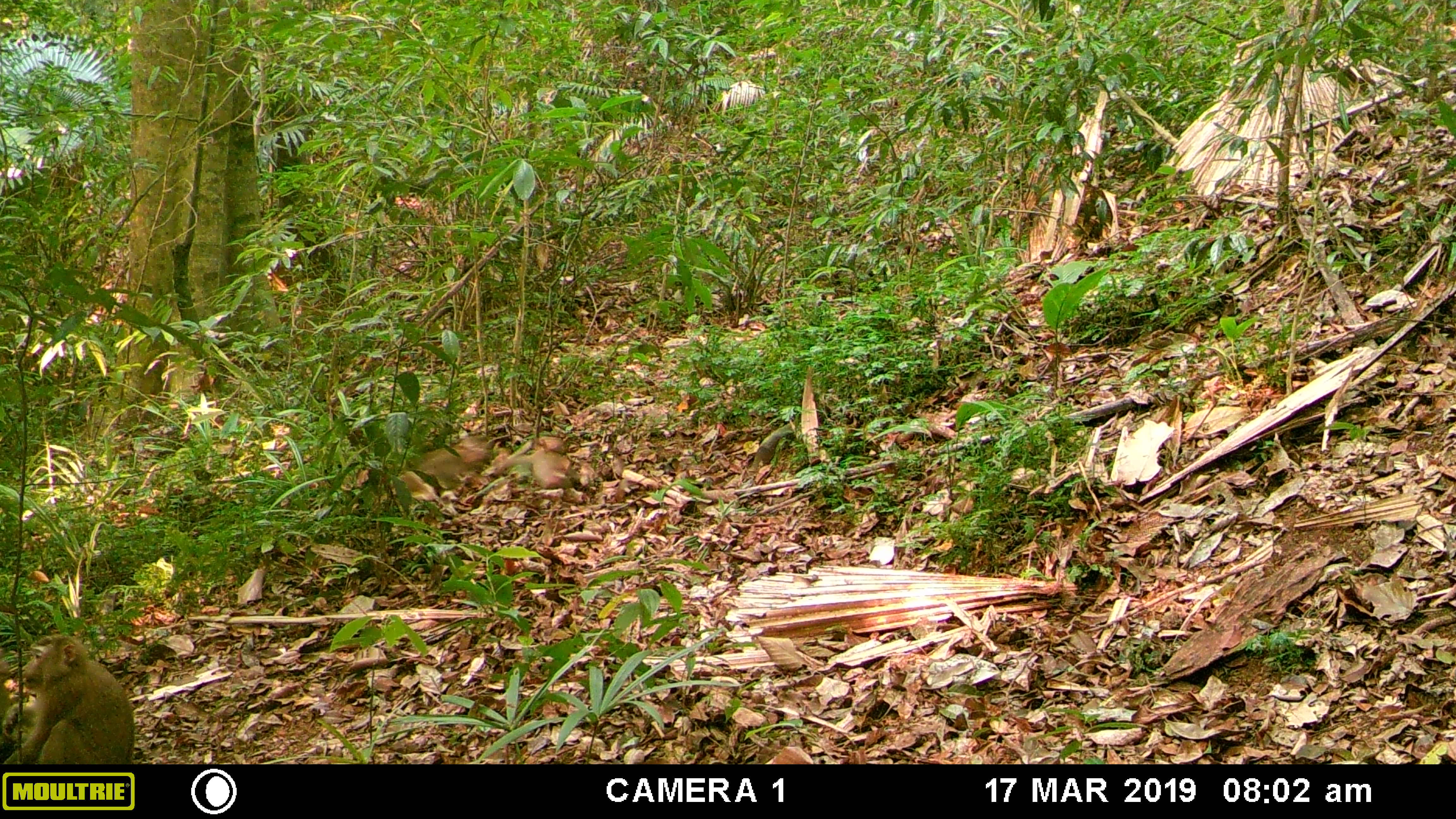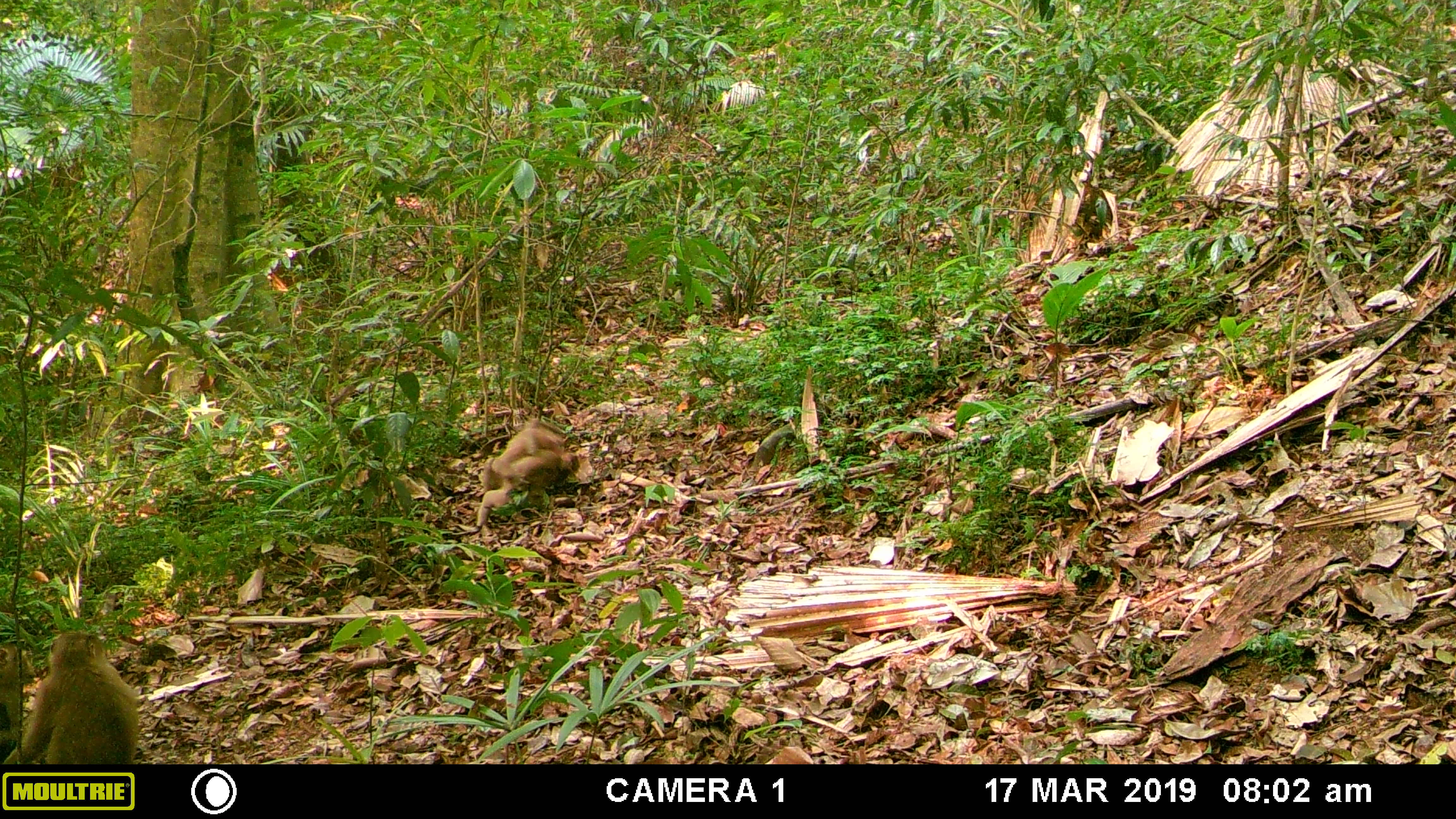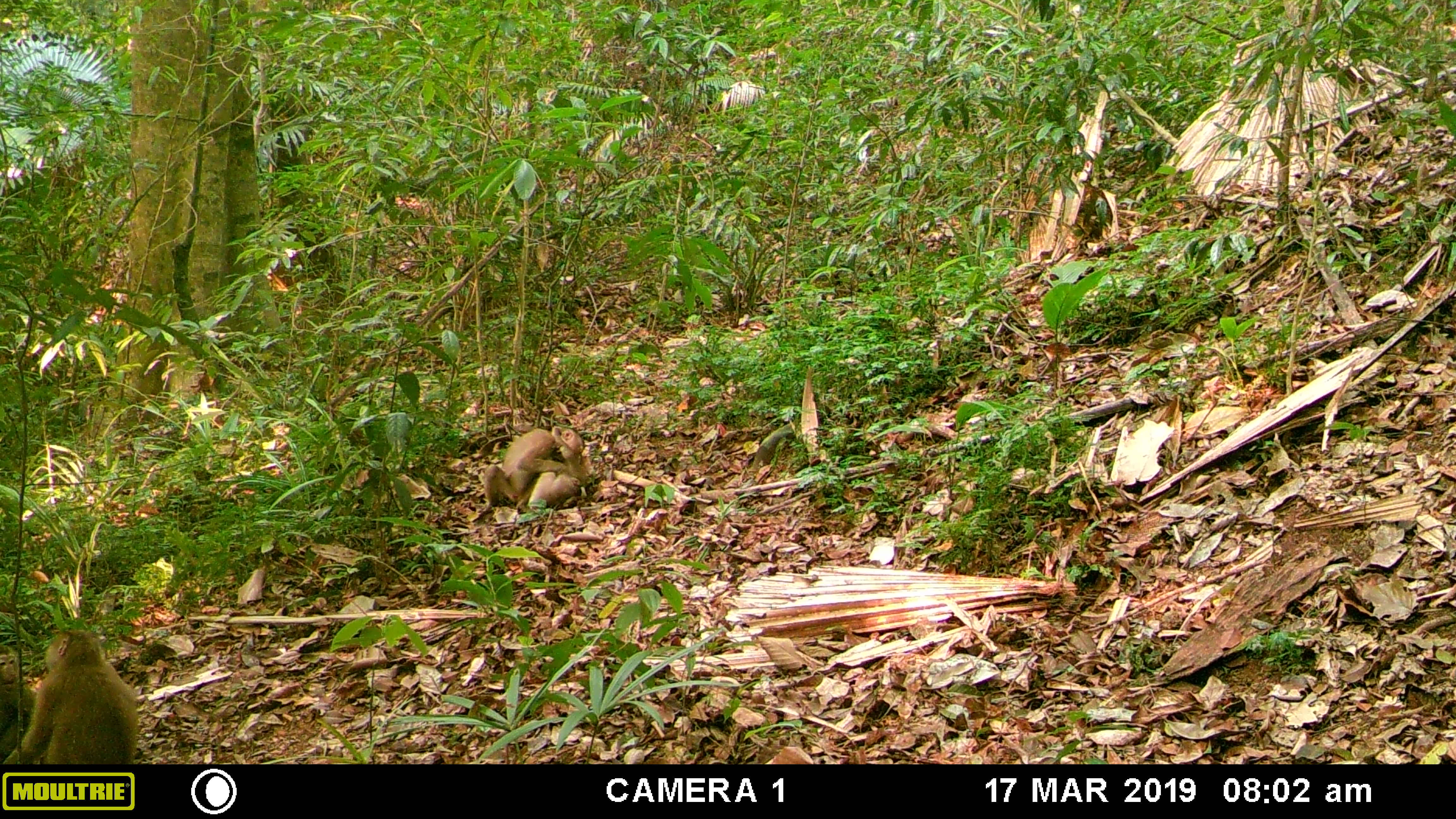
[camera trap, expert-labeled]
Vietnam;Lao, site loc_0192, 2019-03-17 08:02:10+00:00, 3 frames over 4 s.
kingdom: Animalia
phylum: Chordata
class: Mammalia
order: Primates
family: Cercopithecidae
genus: Macaca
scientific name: Macaca nemestrina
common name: pig-tailed macaque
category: pig tailed macaque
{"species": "pig tailed macaque (pig-tailed macaque) (Macaca nemestrina)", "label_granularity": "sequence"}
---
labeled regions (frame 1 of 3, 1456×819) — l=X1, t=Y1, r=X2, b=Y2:
pig tailed macaque: l=2, t=633, r=136, b=764; l=492, t=434, r=570, b=488; l=414, t=435, r=490, b=479; l=356, t=468, r=439, b=501; l=0, t=646, r=10, b=737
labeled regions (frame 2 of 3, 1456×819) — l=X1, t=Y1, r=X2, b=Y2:
pig tailed macaque: l=1, t=628, r=140, b=764; l=474, t=421, r=580, b=527; l=475, t=418, r=566, b=497; l=0, t=642, r=36, b=766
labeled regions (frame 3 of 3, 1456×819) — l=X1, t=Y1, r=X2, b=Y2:
pig tailed macaque: l=1, t=628, r=140, b=764; l=475, t=426, r=584, b=515; l=528, t=424, r=591, b=511; l=0, t=642, r=36, b=766